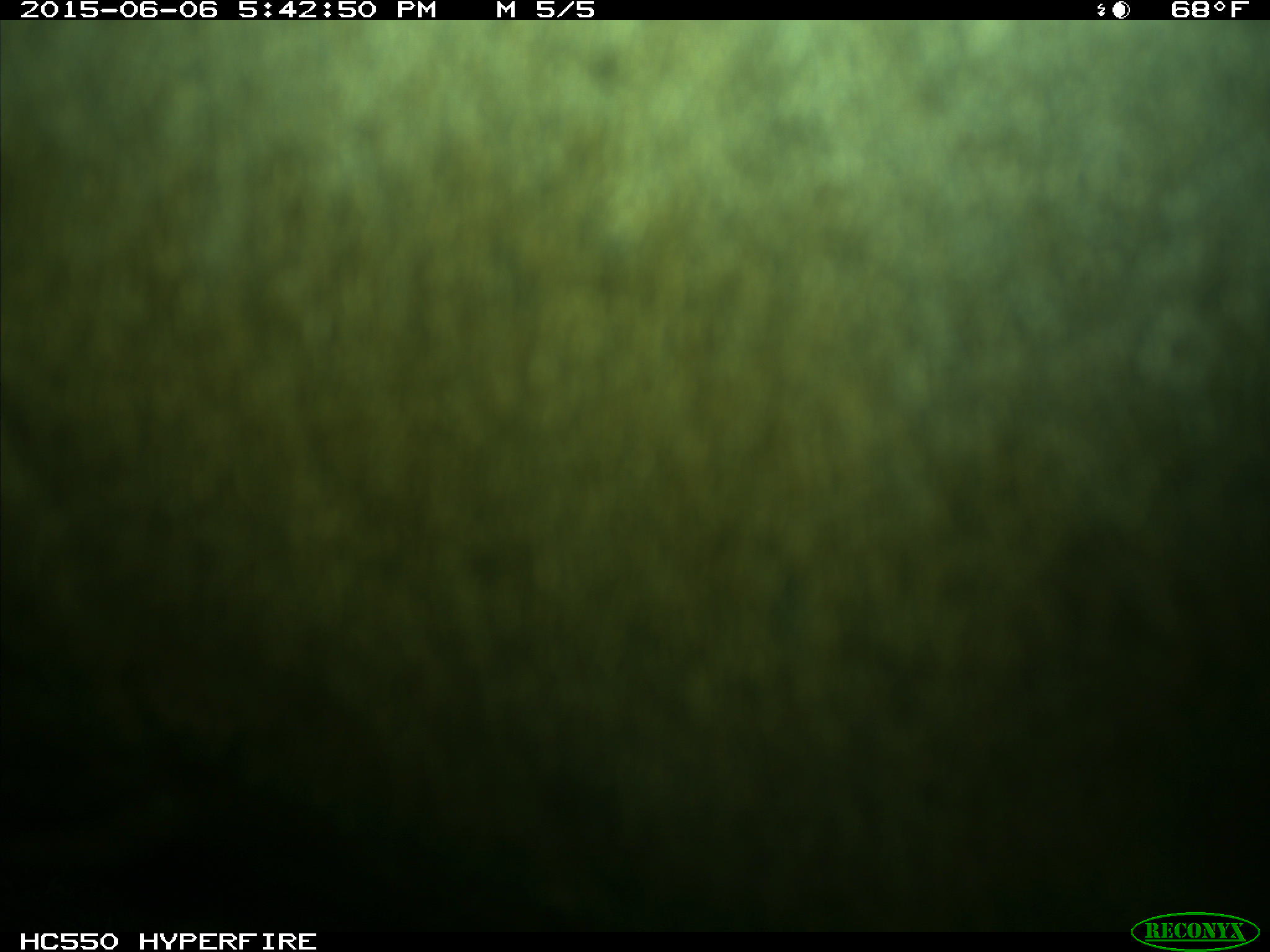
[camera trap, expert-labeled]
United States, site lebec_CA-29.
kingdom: Animalia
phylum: Chordata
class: Mammalia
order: Artiodactyla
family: Bovidae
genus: Bos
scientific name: Bos taurus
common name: domestic cow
Bos taurus (domestic cow).